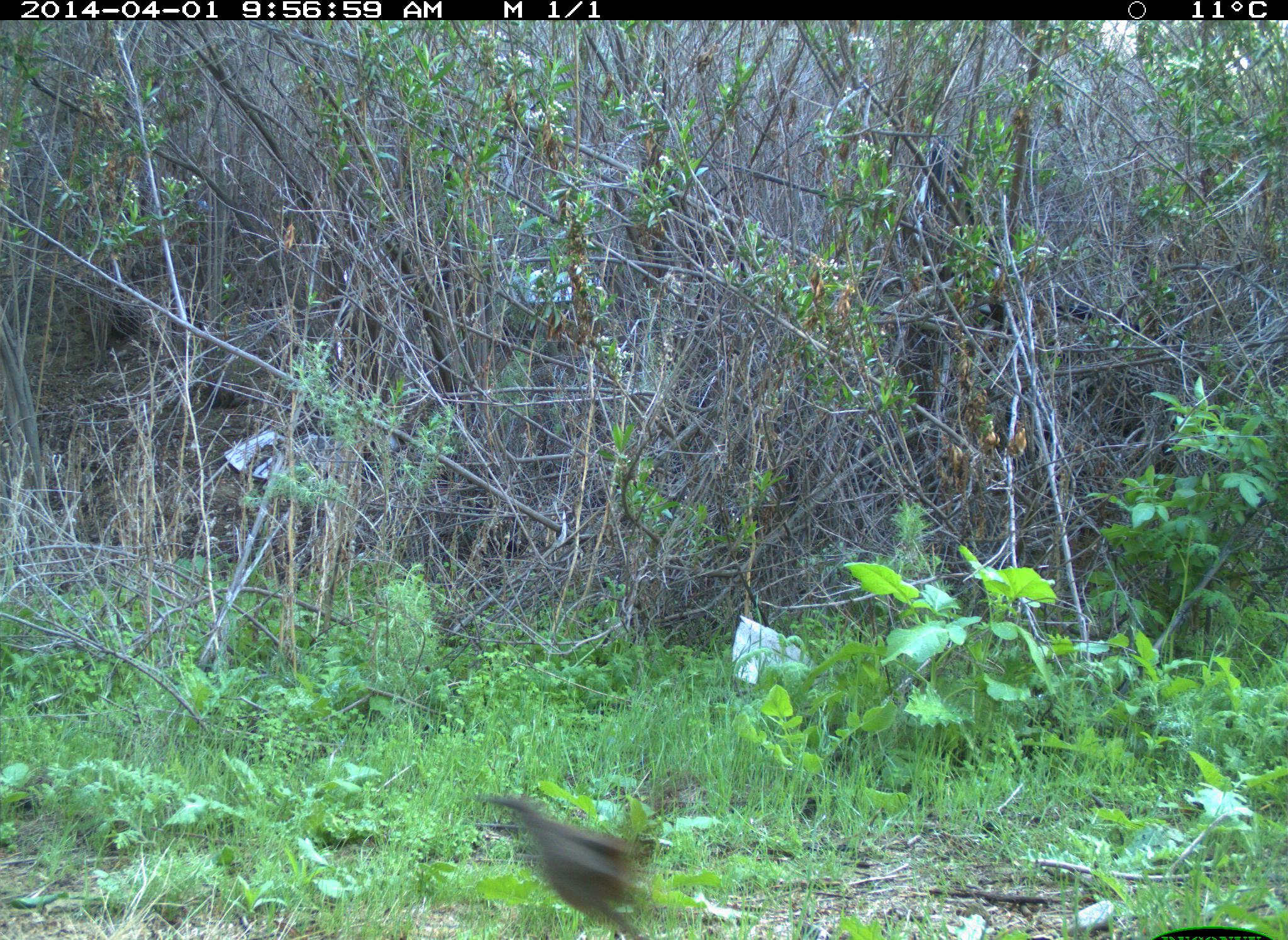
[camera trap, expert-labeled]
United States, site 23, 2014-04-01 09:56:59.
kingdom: Animalia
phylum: Chordata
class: Aves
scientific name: Aves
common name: bird